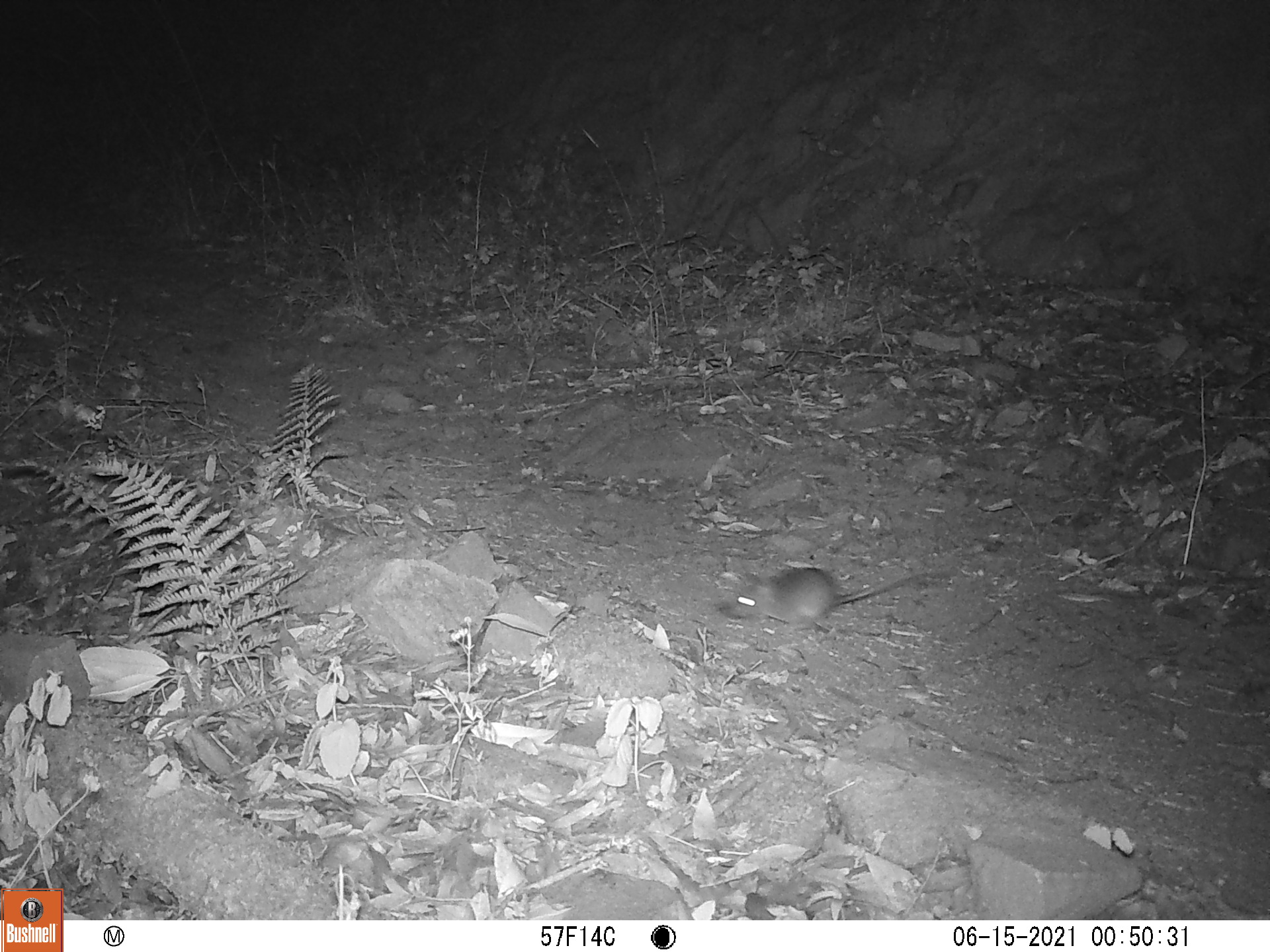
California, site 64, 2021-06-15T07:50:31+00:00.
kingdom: Animalia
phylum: Chordata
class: Mammalia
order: Rodentia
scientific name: Rodentia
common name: mouse or rat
Mouse or rat (Rodentia).